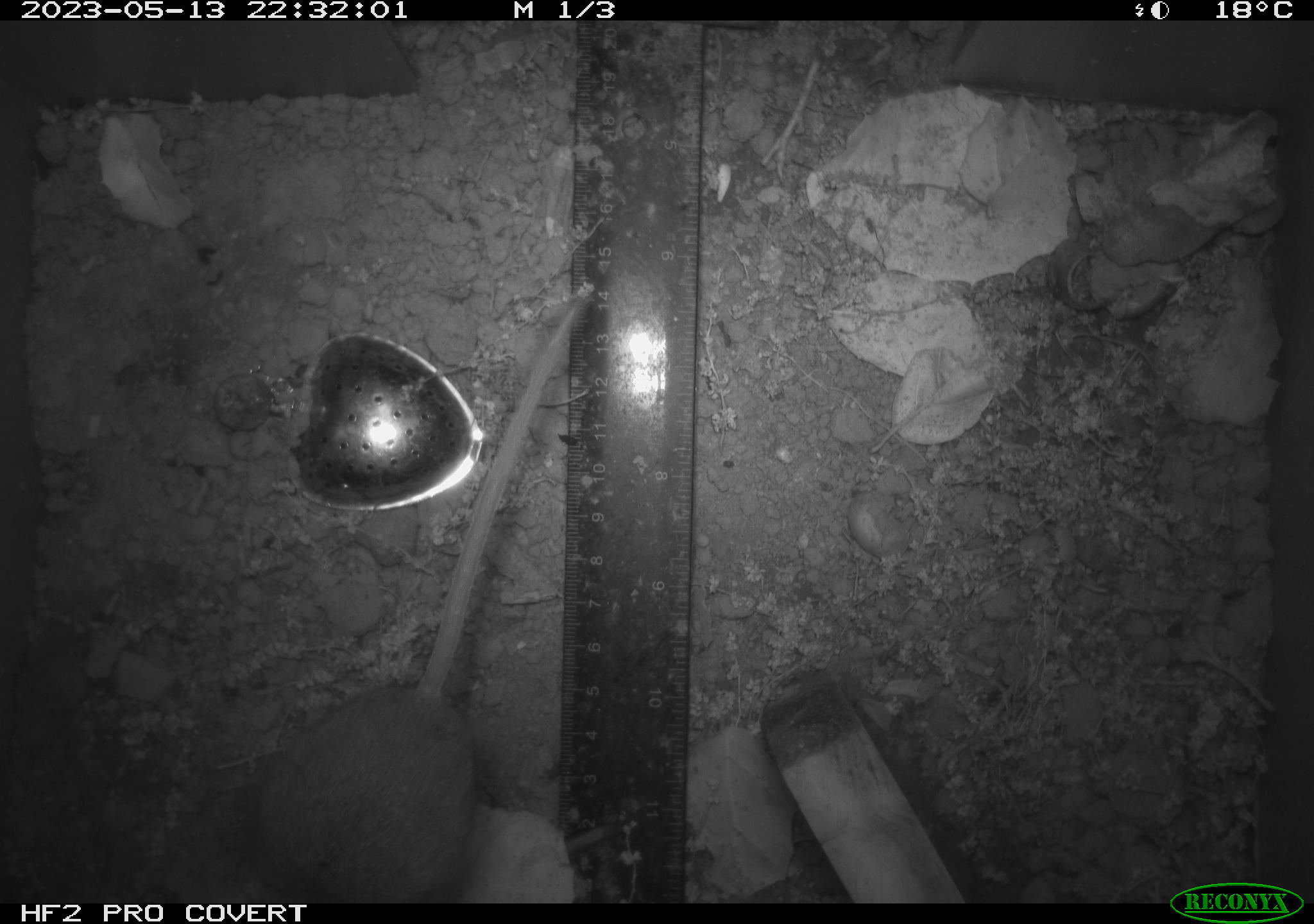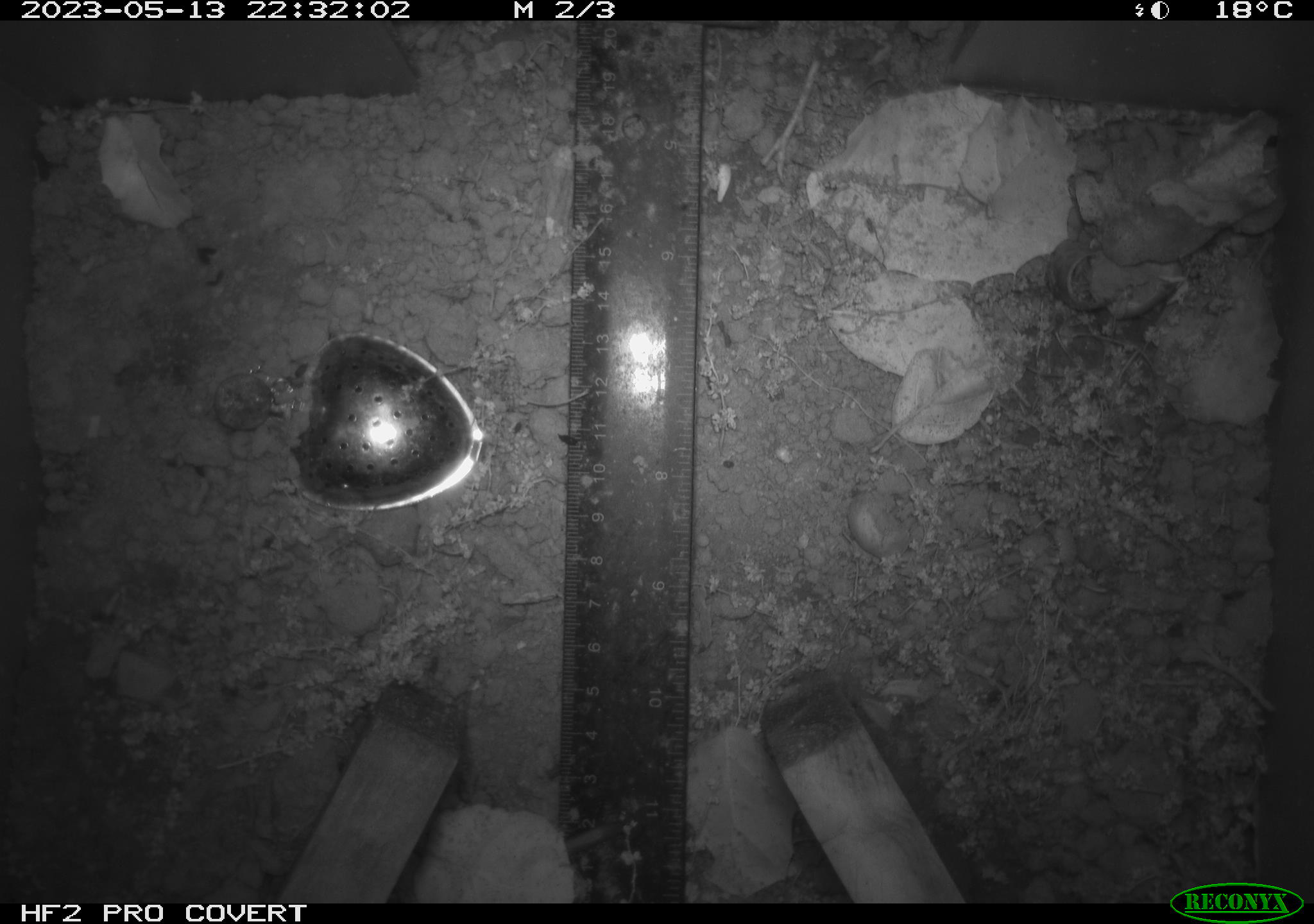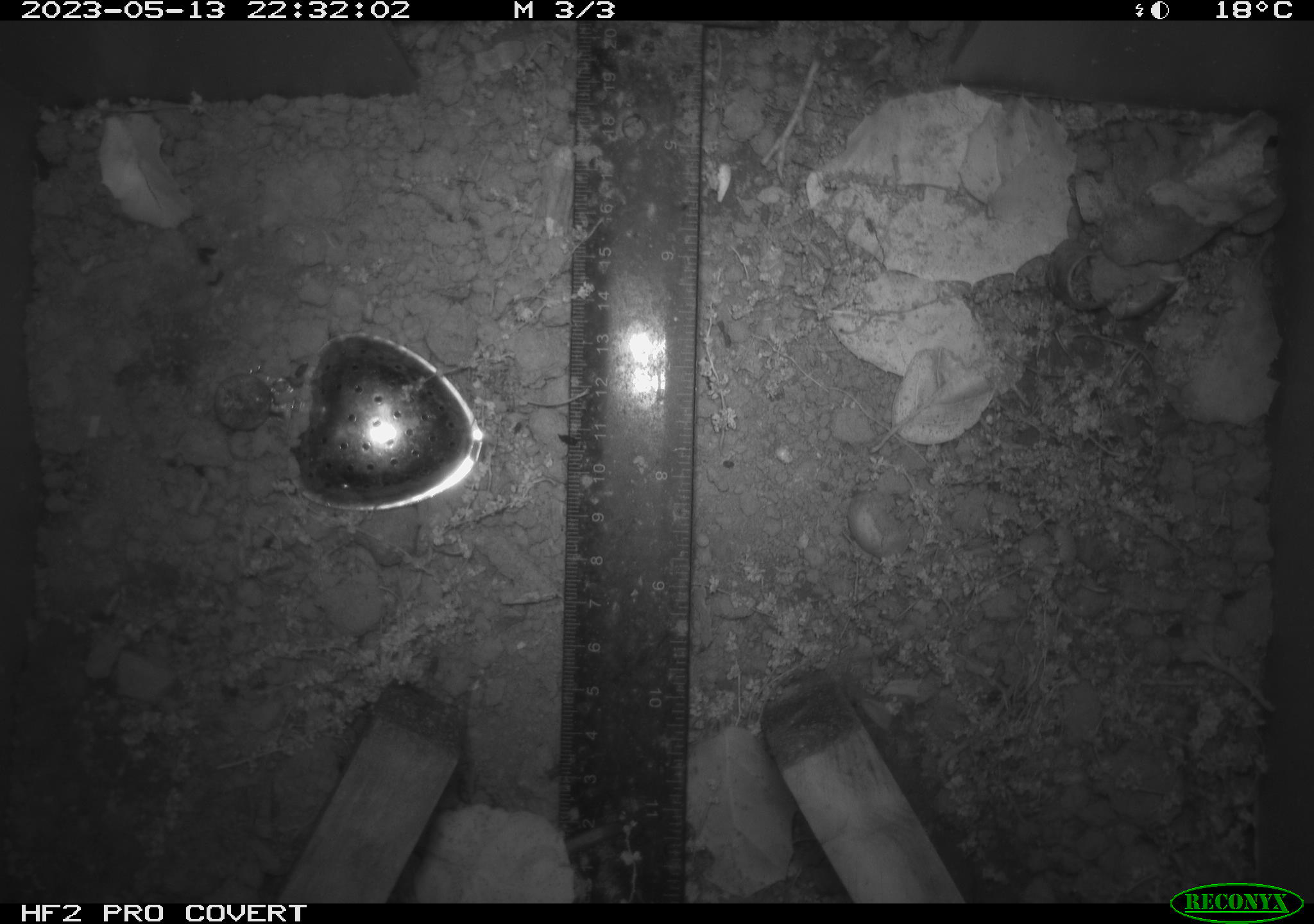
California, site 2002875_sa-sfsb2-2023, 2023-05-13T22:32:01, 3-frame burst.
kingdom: Animalia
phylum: Chordata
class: Mammalia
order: Rodentia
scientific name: Rodentia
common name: mouse species